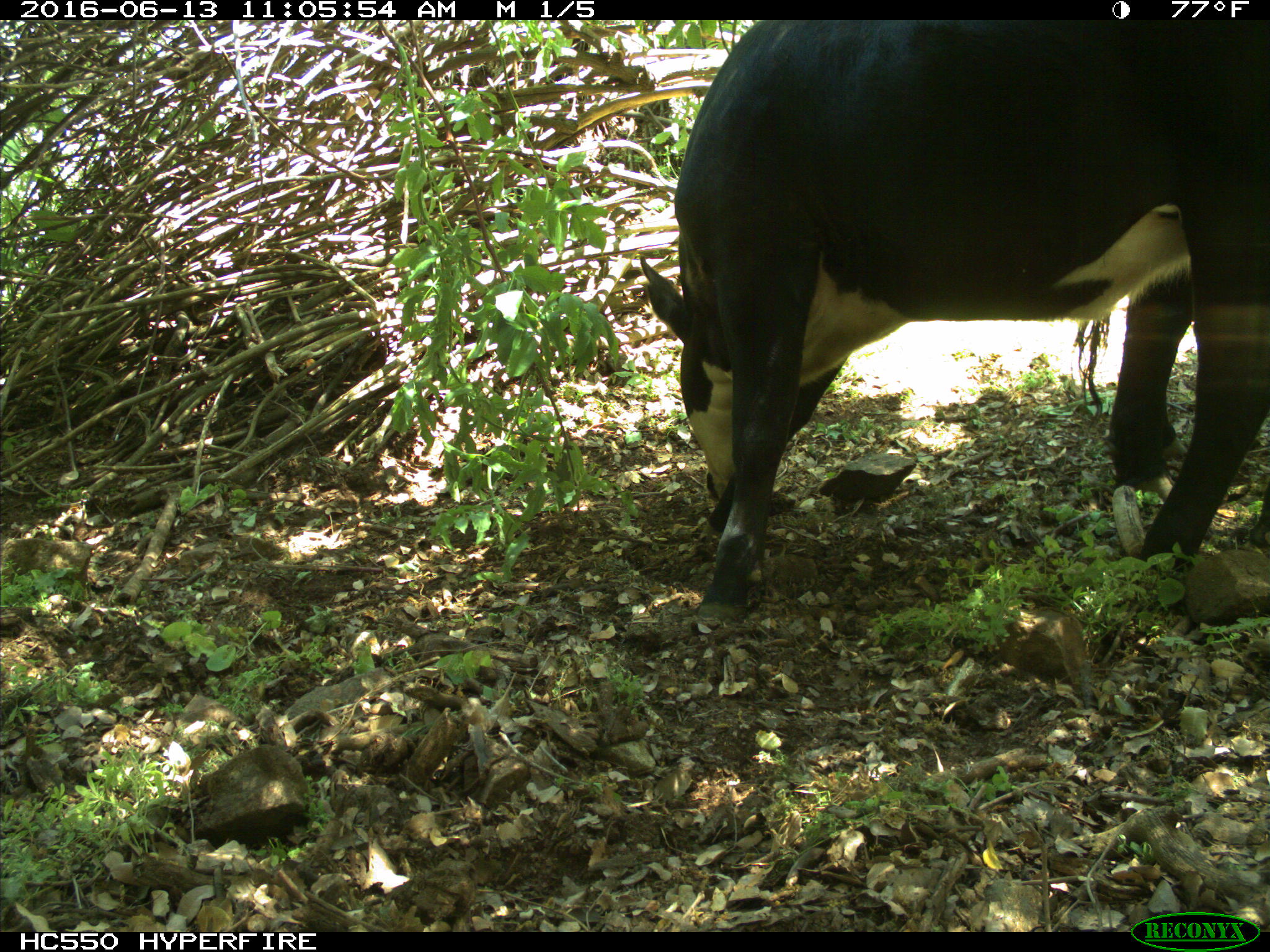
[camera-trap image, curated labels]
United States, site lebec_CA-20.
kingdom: Animalia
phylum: Chordata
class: Mammalia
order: Artiodactyla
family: Bovidae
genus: Bos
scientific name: Bos taurus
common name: domestic cow